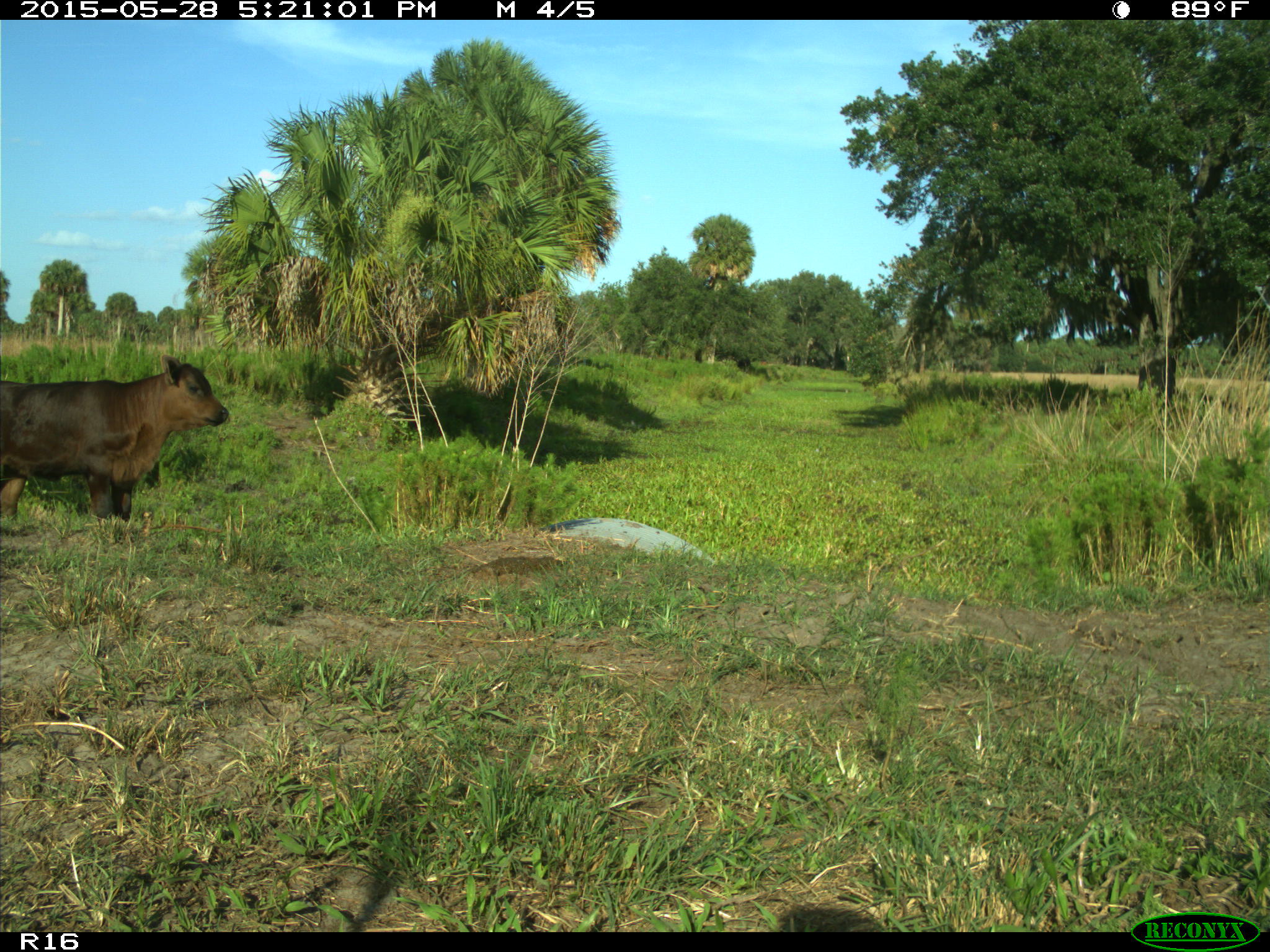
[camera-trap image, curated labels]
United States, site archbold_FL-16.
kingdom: Animalia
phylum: Chordata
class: Mammalia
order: Artiodactyla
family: Bovidae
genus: Bos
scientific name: Bos taurus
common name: domestic cow